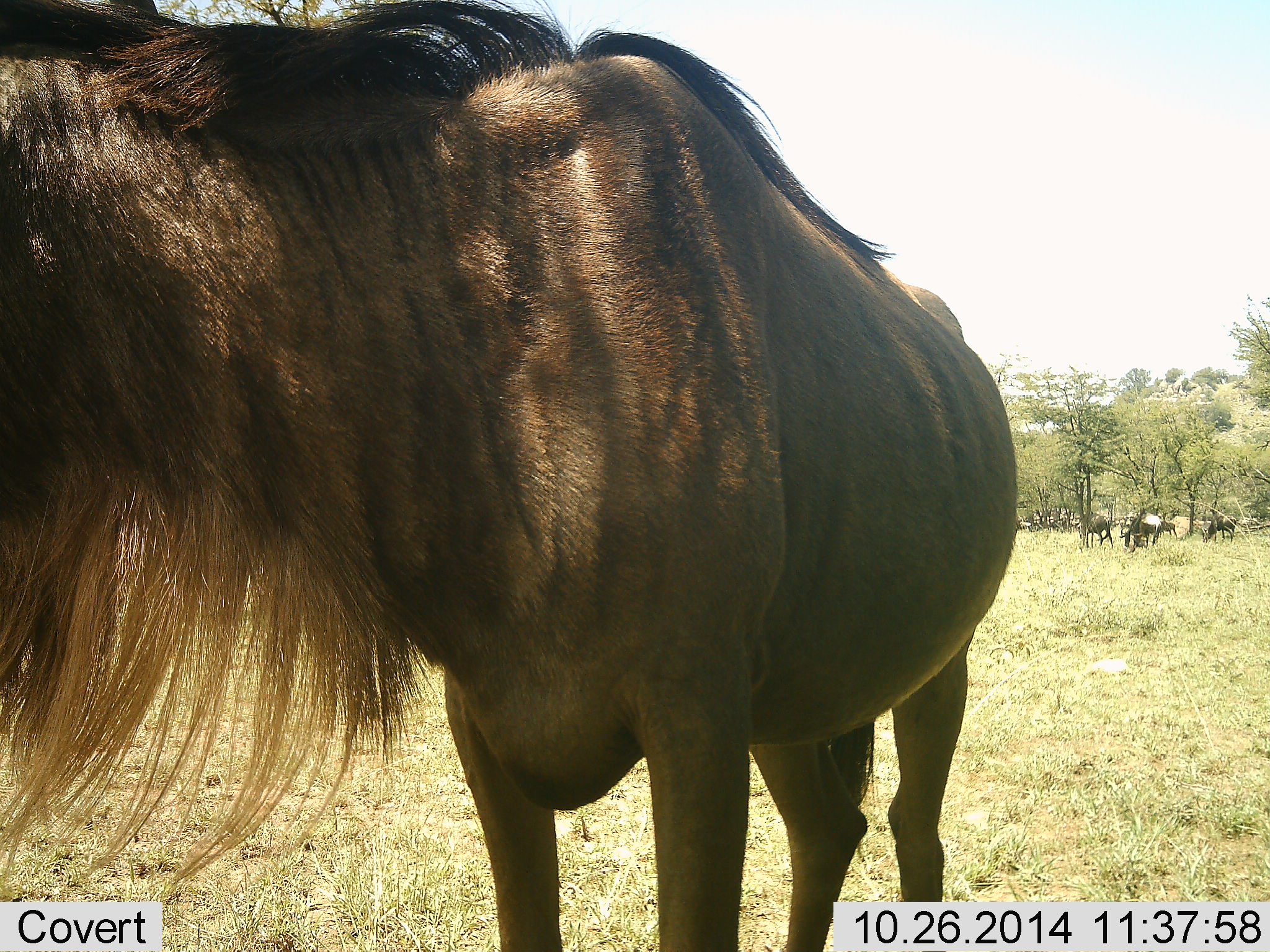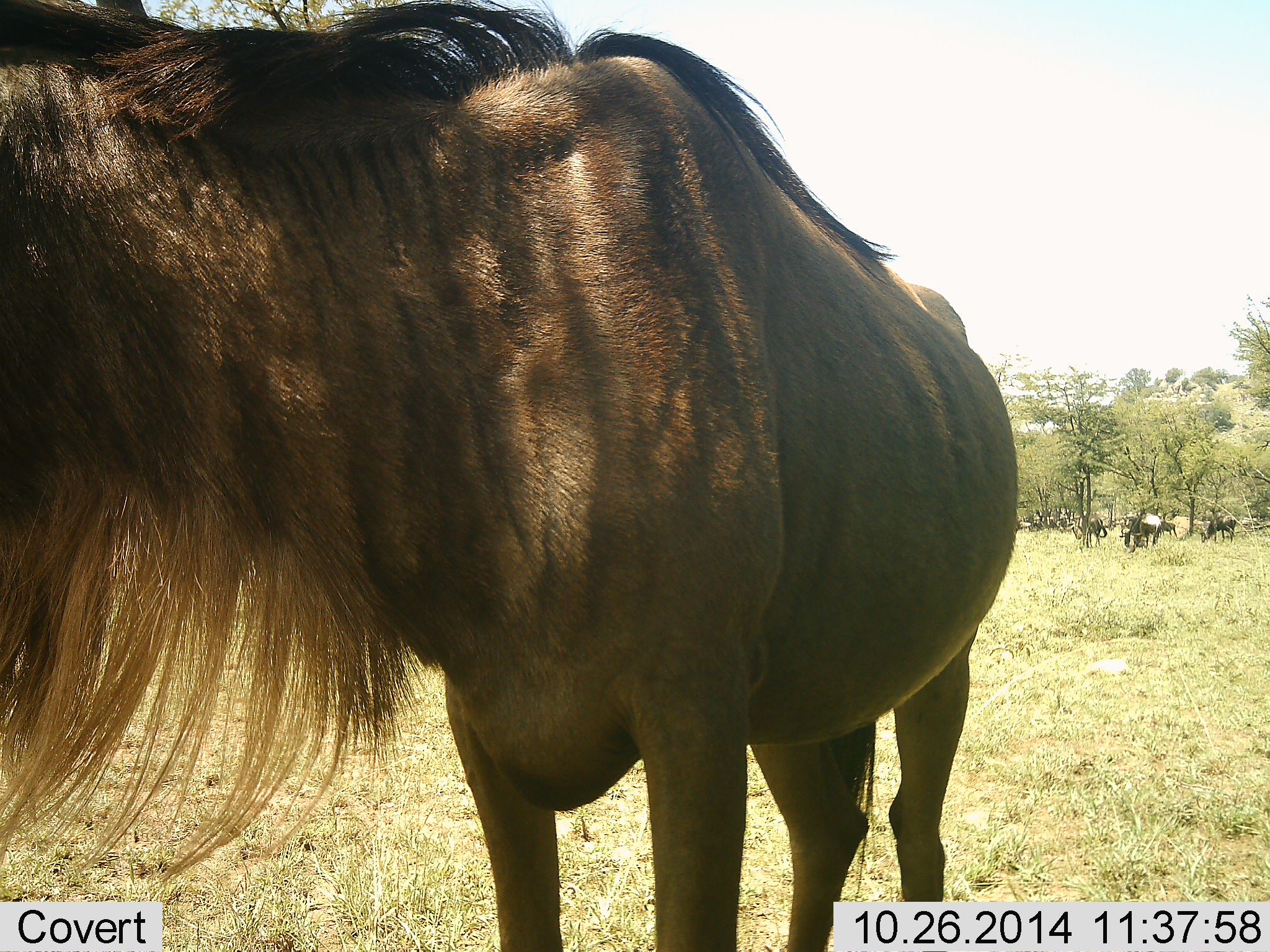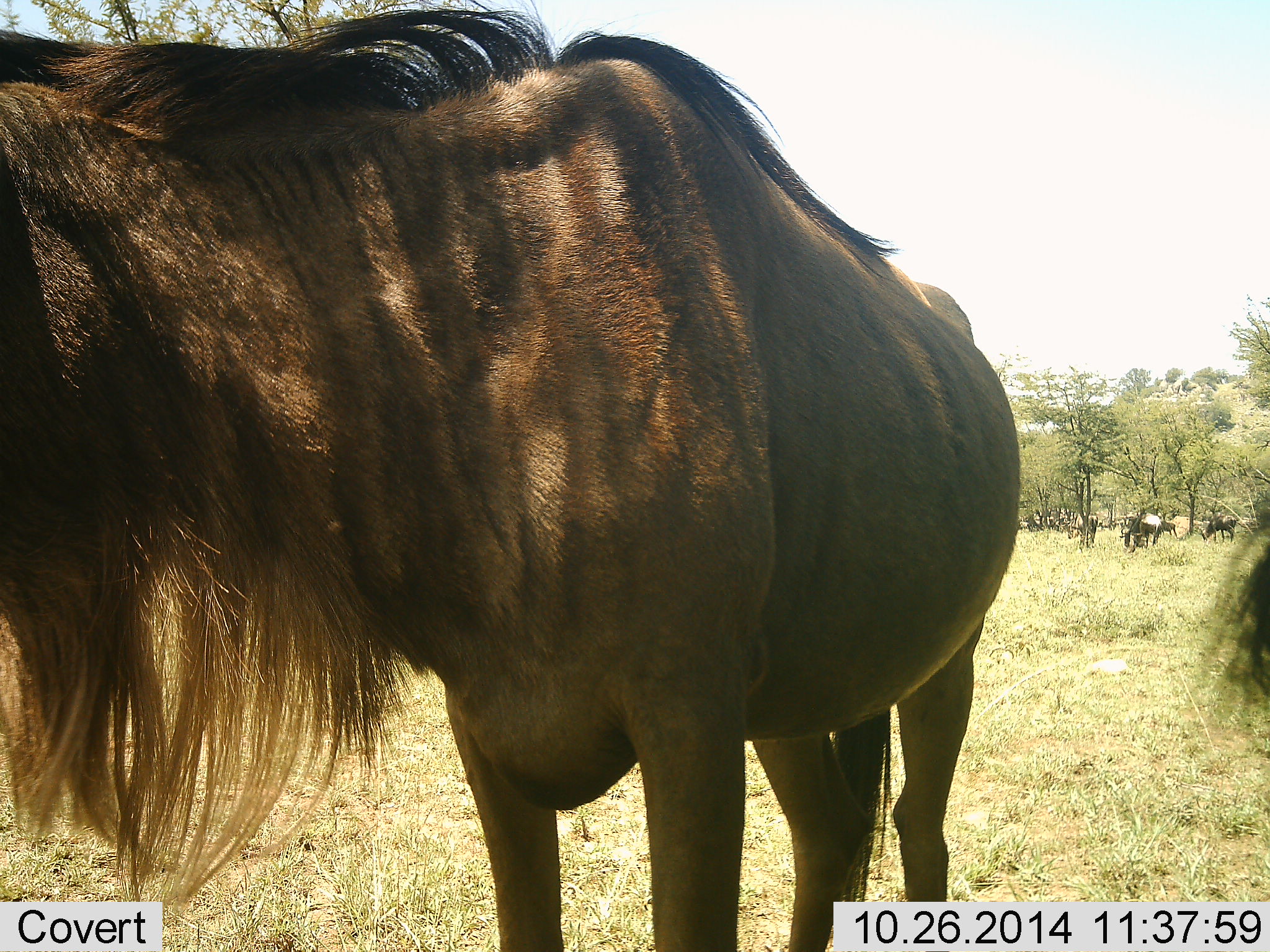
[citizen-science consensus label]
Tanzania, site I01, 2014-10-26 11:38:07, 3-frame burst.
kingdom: Animalia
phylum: Chordata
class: Mammalia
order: Artiodactyla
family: Bovidae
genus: Connochaetes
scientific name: Connochaetes taurinus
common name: blue wildebeest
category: wildebeest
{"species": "wildebeest (blue wildebeest) (Connochaetes taurinus)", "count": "5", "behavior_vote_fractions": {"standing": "100%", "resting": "10%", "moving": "0%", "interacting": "0%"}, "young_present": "0%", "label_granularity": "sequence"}